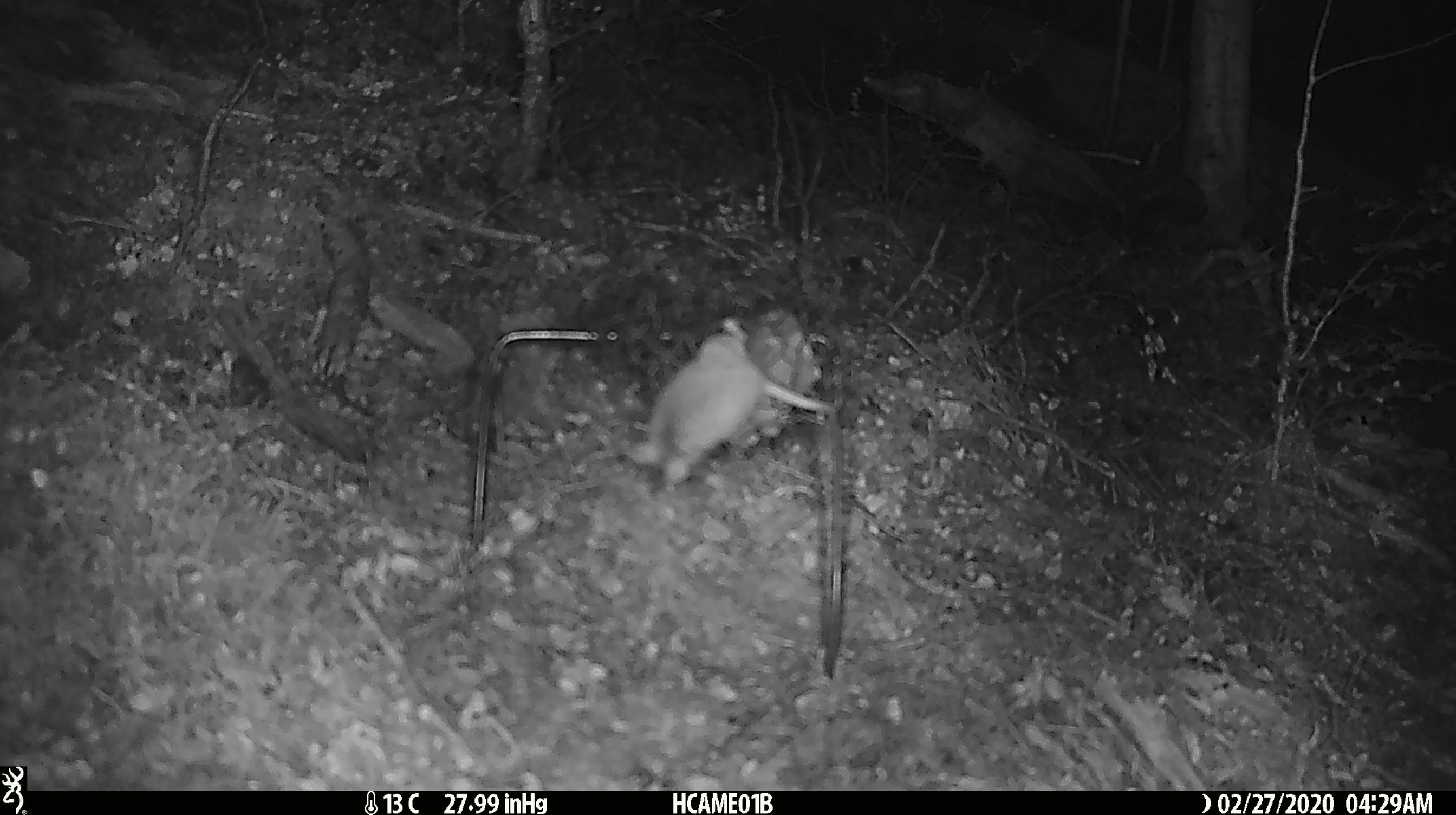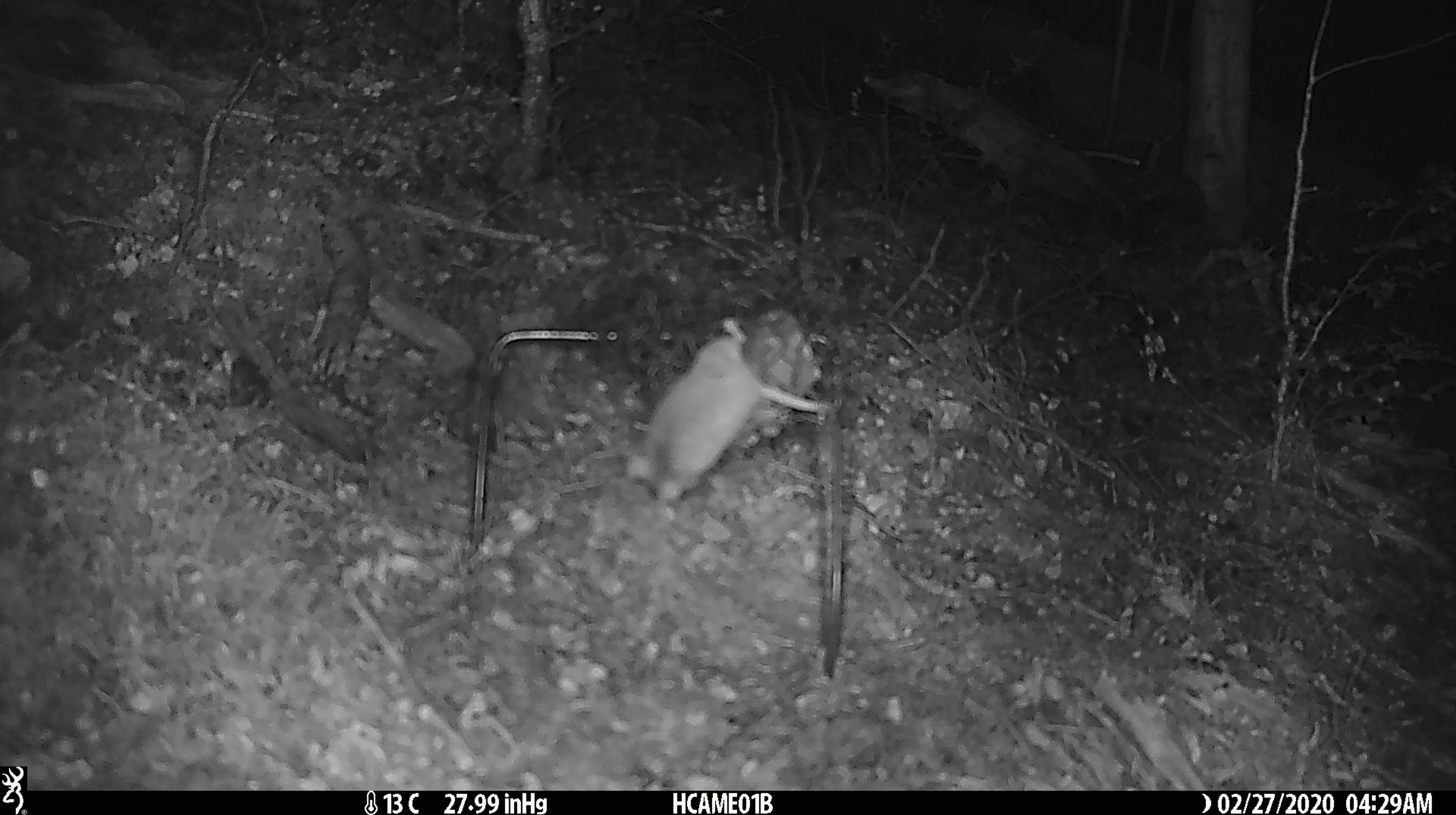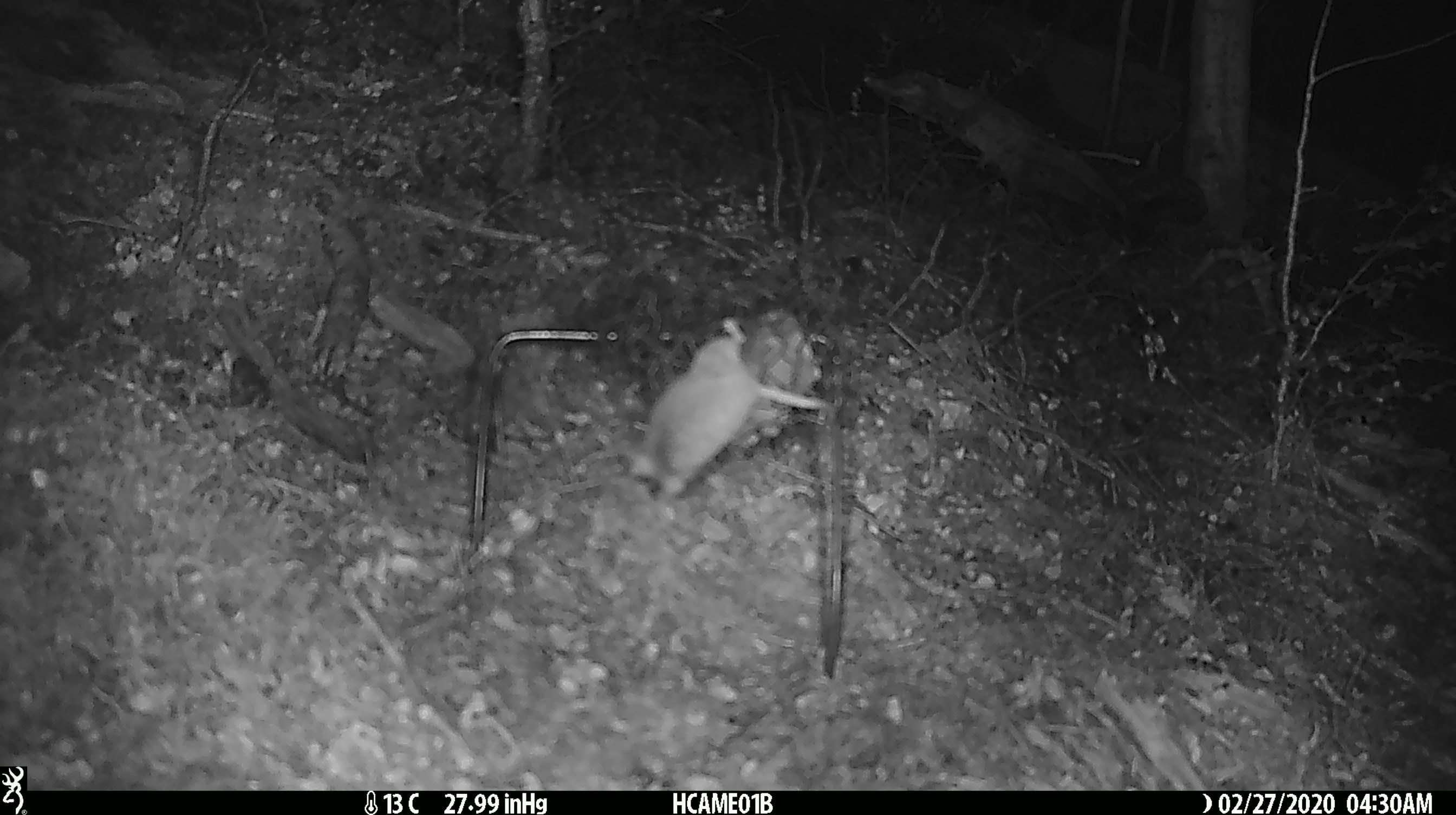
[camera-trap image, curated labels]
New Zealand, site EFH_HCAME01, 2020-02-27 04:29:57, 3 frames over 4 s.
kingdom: Animalia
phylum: Chordata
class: Mammalia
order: Rodentia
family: Muridae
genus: Mus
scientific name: Mus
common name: mouse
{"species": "mouse (Mus)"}